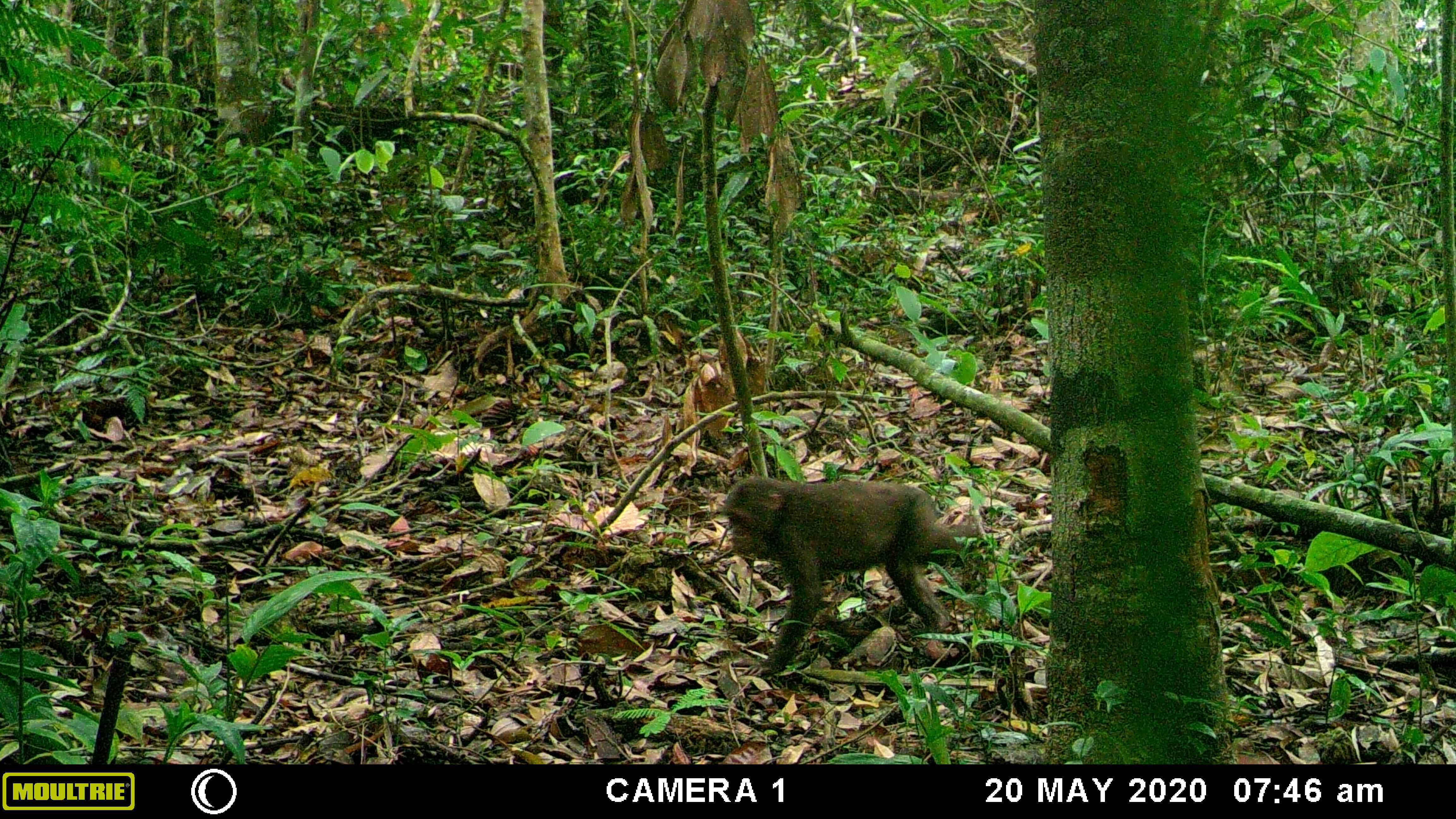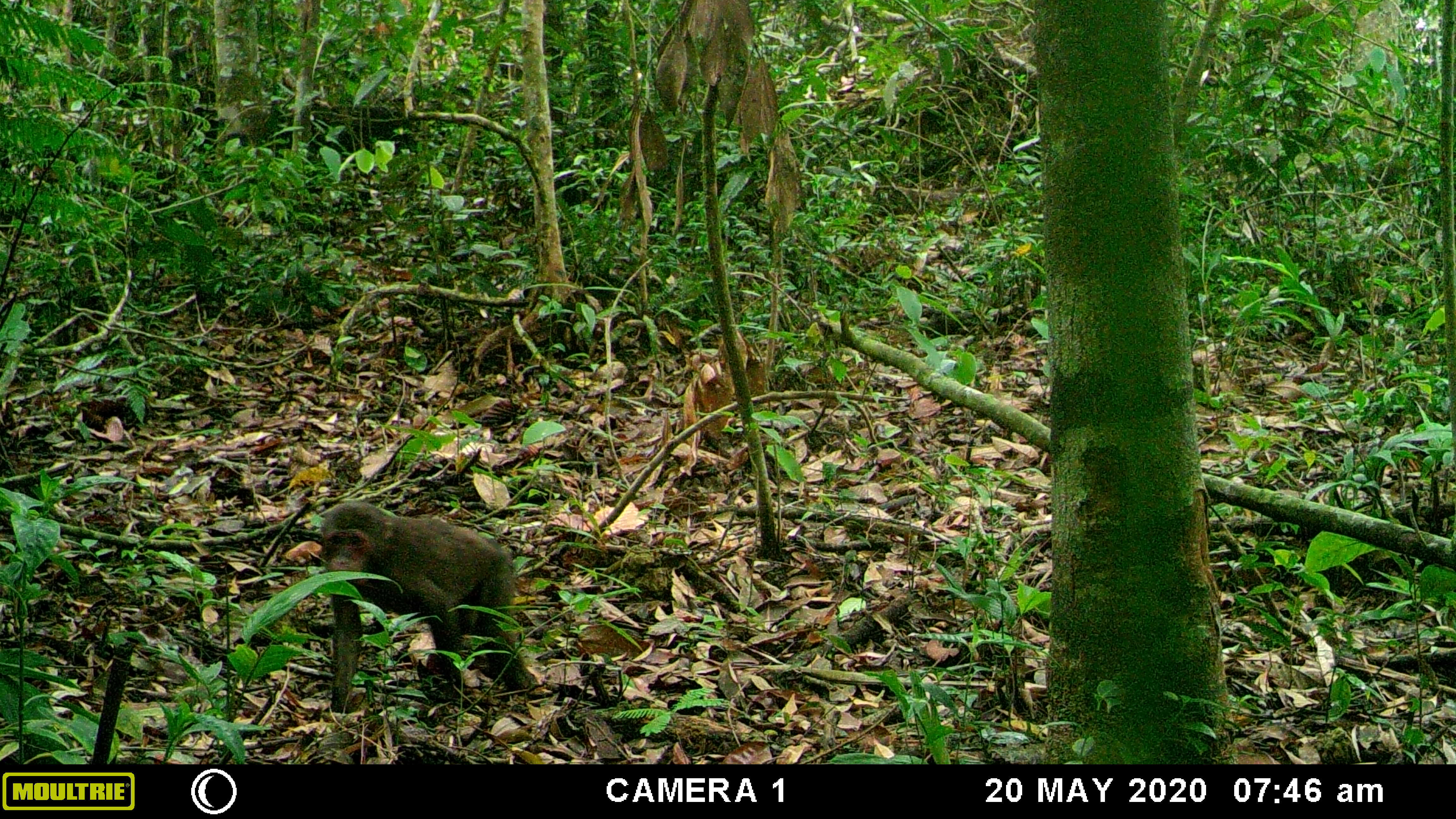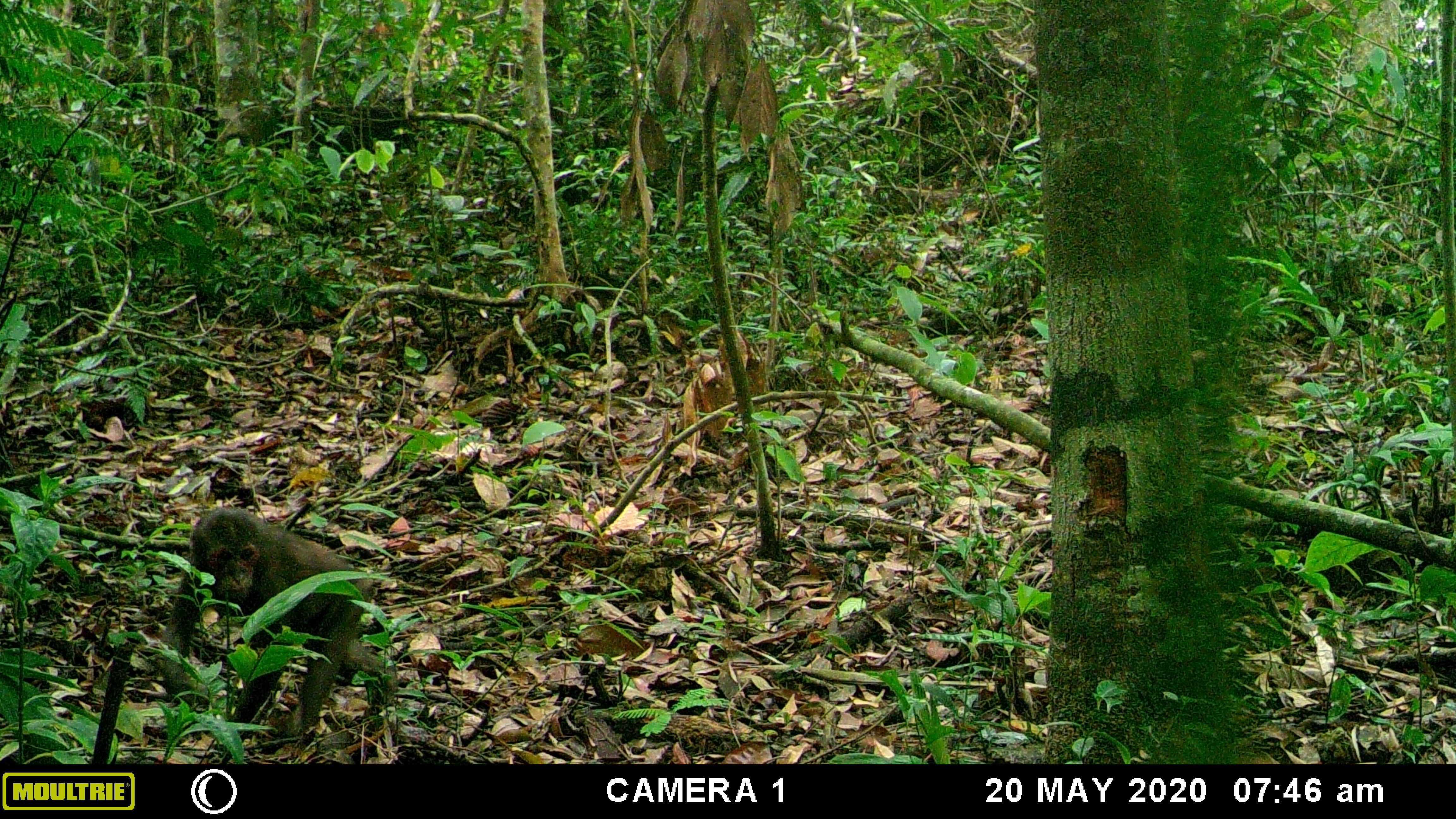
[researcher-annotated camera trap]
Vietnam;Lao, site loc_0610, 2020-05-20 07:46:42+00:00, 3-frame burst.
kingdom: Animalia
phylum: Chordata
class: Mammalia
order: Primates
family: Cercopithecidae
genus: Macaca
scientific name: Macaca arctoides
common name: stump-tailed macaque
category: stump tailed macaque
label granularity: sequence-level